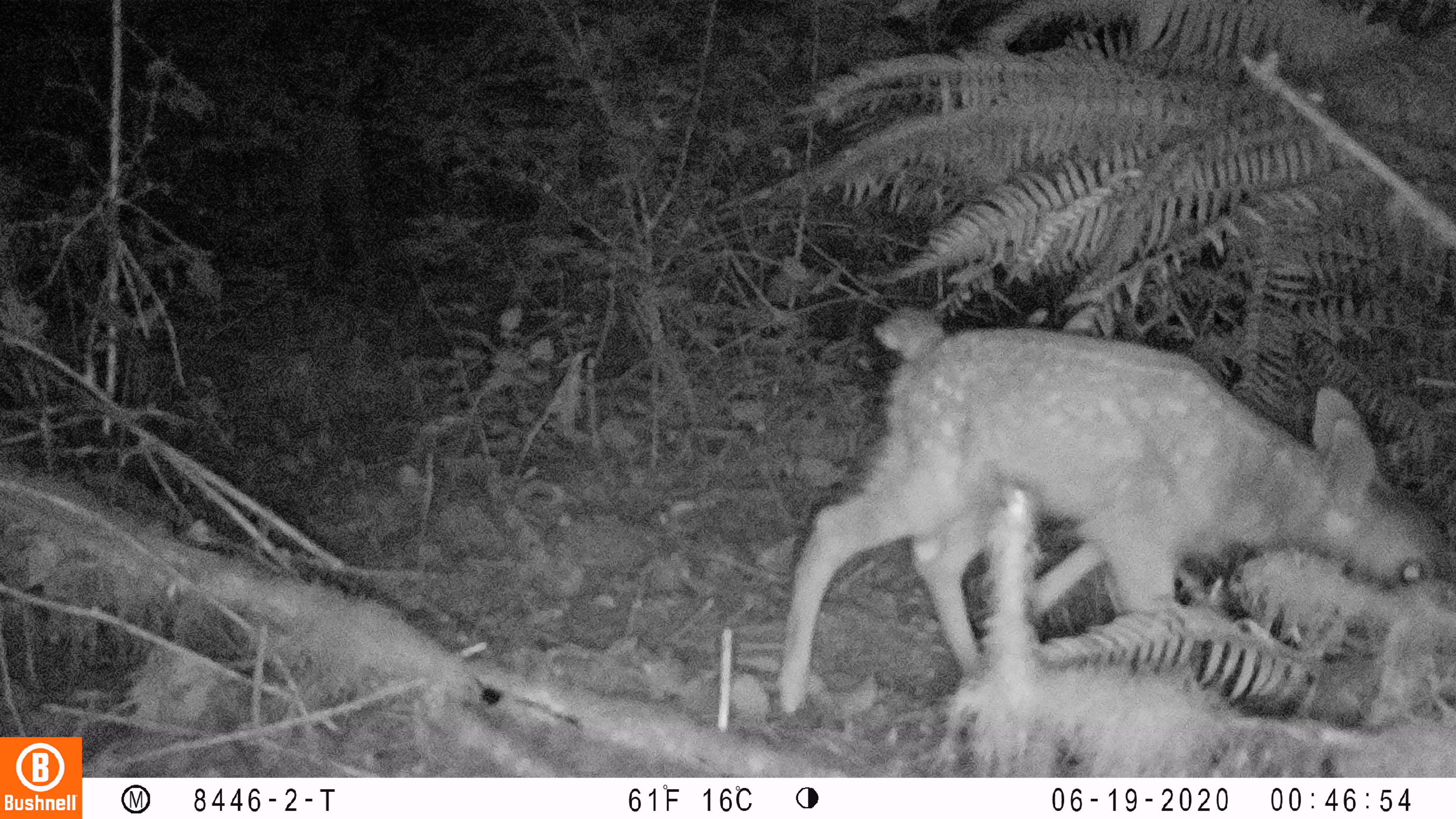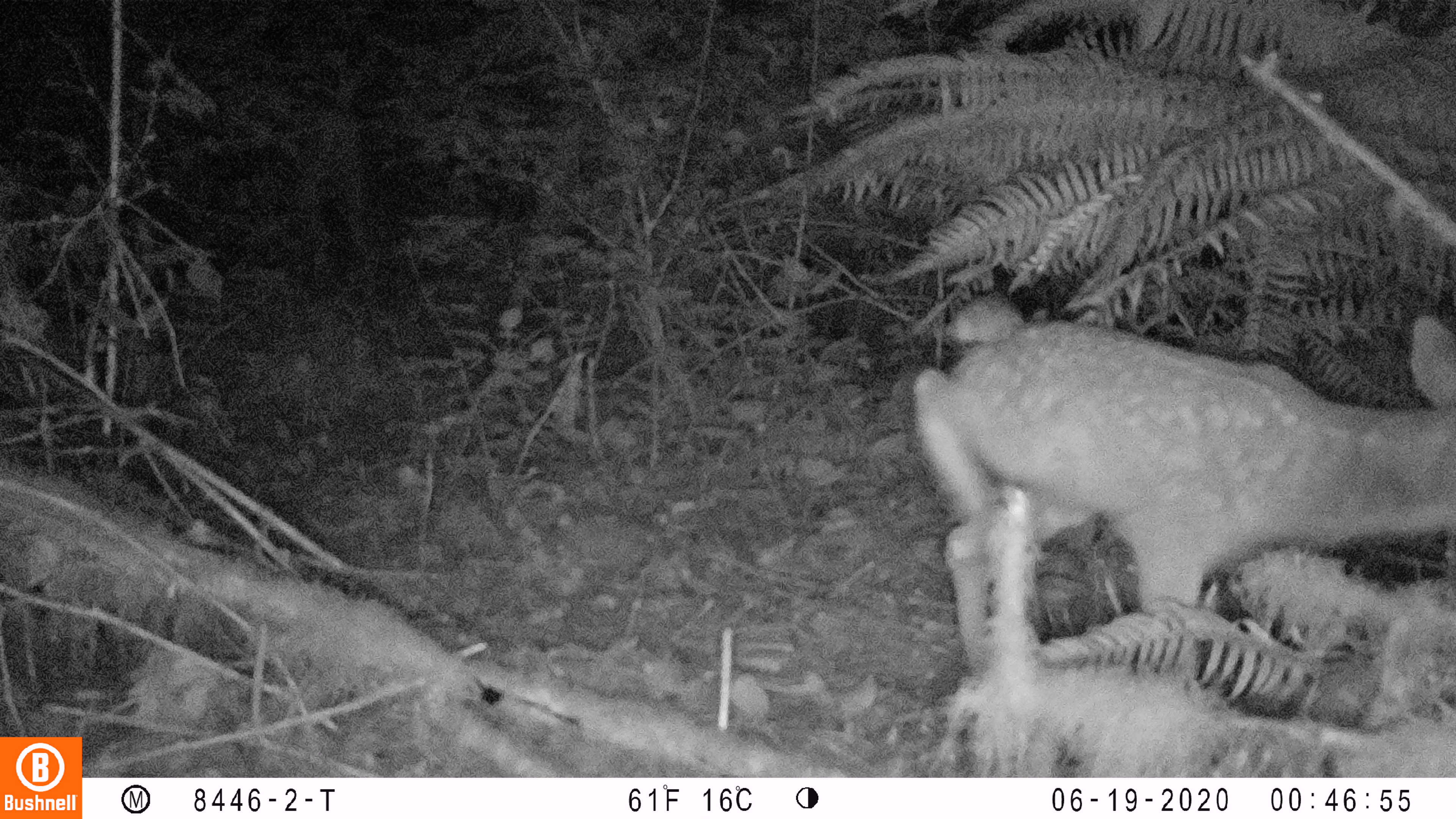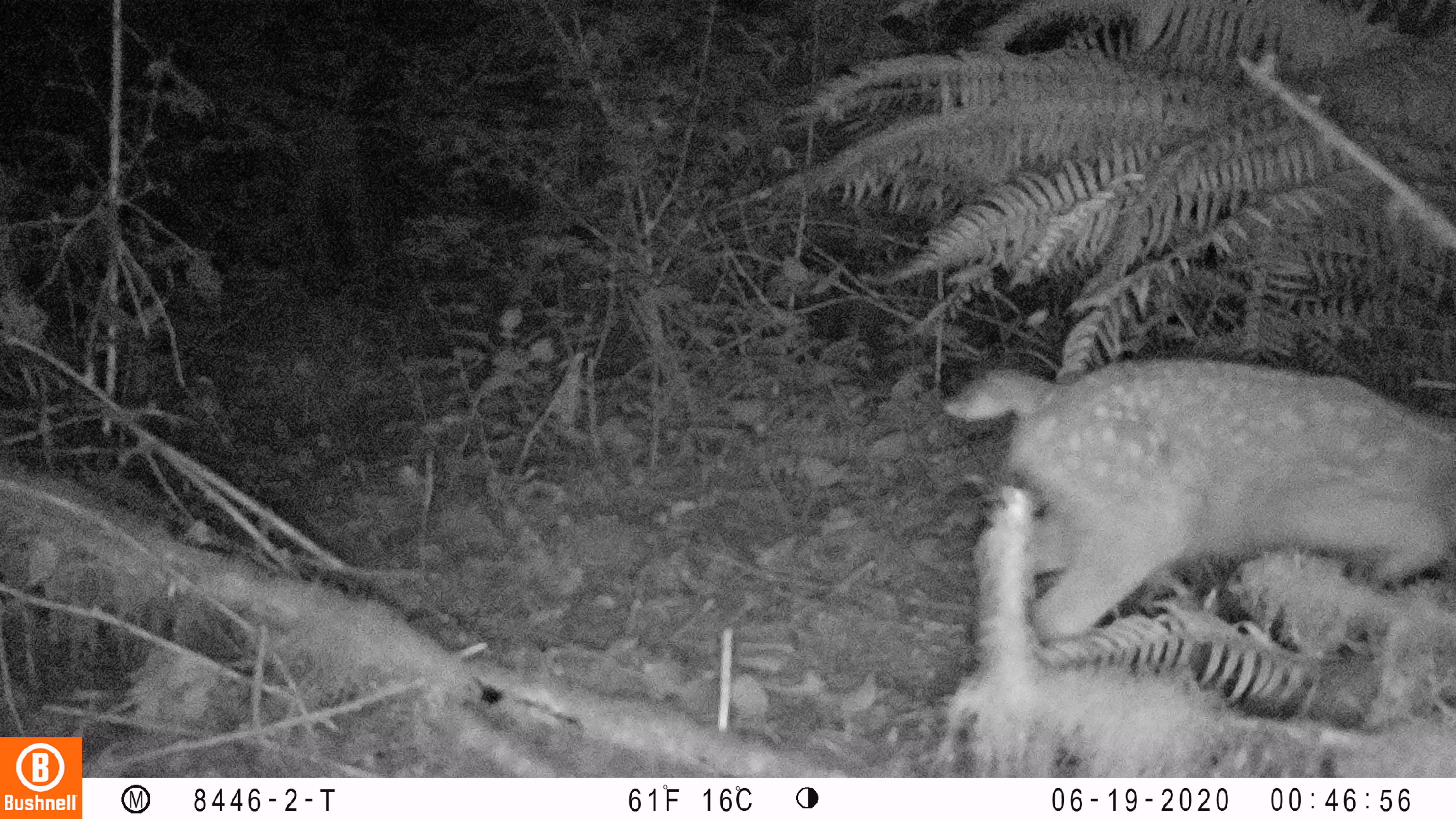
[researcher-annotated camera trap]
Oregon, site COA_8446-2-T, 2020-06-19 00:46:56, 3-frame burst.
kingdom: Animalia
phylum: Chordata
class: Mammalia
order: Artiodactyla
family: Cervidae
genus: Odocoileus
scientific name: Odocoileus hemionus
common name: black-tailed deer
Black-tailed deer (Odocoileus hemionus).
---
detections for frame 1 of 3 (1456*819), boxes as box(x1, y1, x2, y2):
black-tailed deer: box(764, 302, 1443, 727)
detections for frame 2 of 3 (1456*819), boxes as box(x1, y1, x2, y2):
black-tailed deer: box(901, 277, 1453, 689)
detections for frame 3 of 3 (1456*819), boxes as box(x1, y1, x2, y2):
black-tailed deer: box(929, 327, 1453, 662)